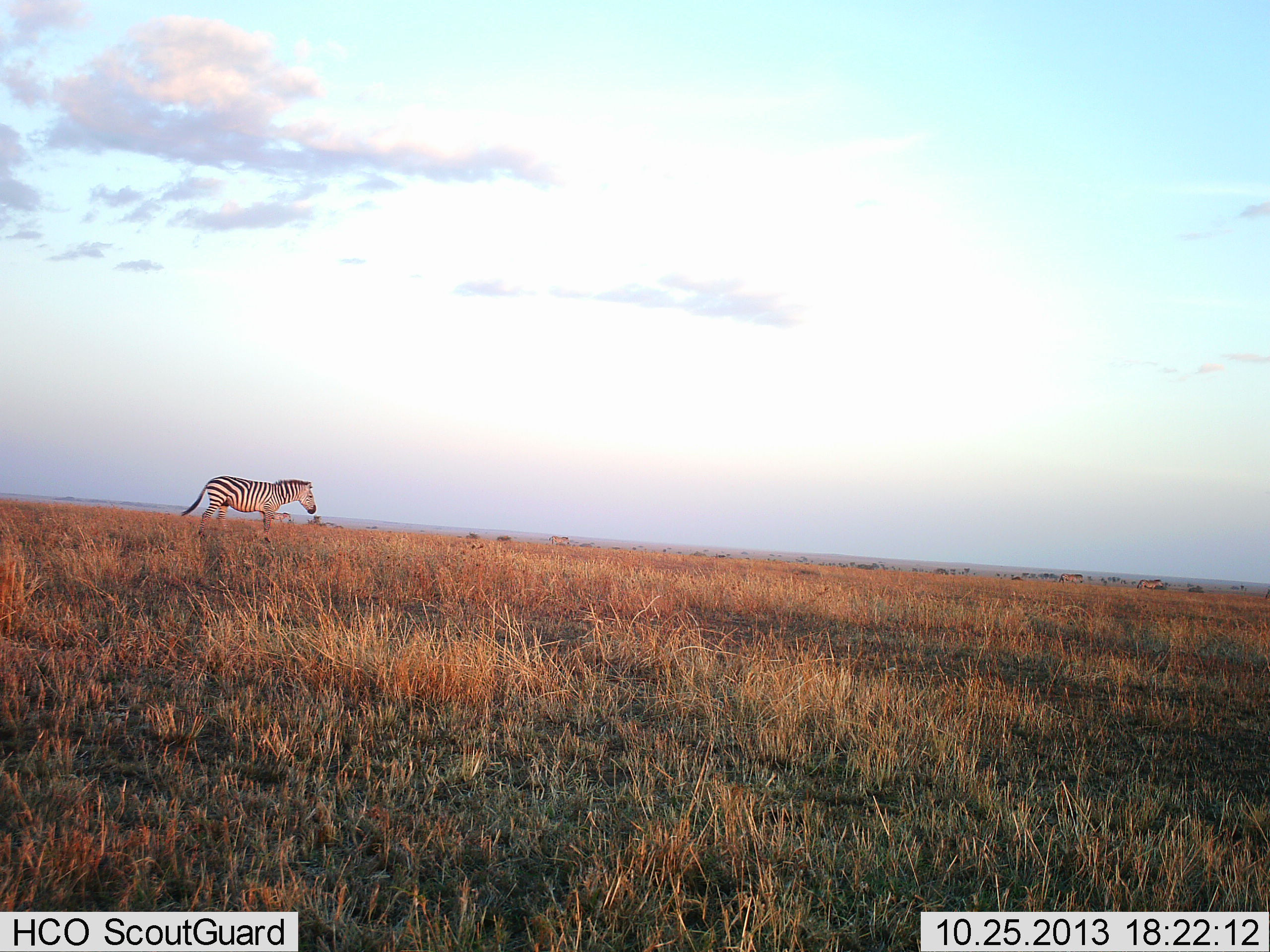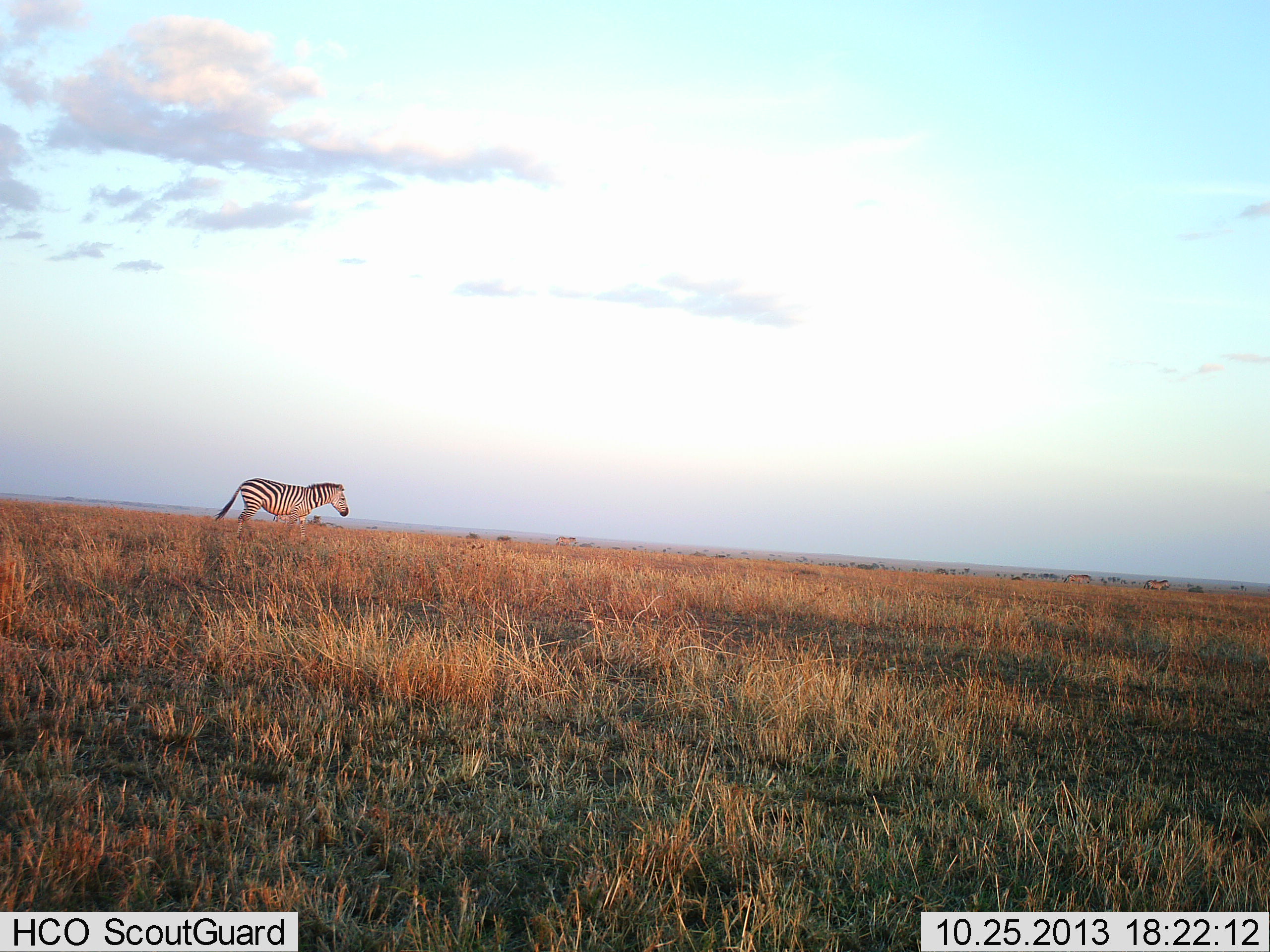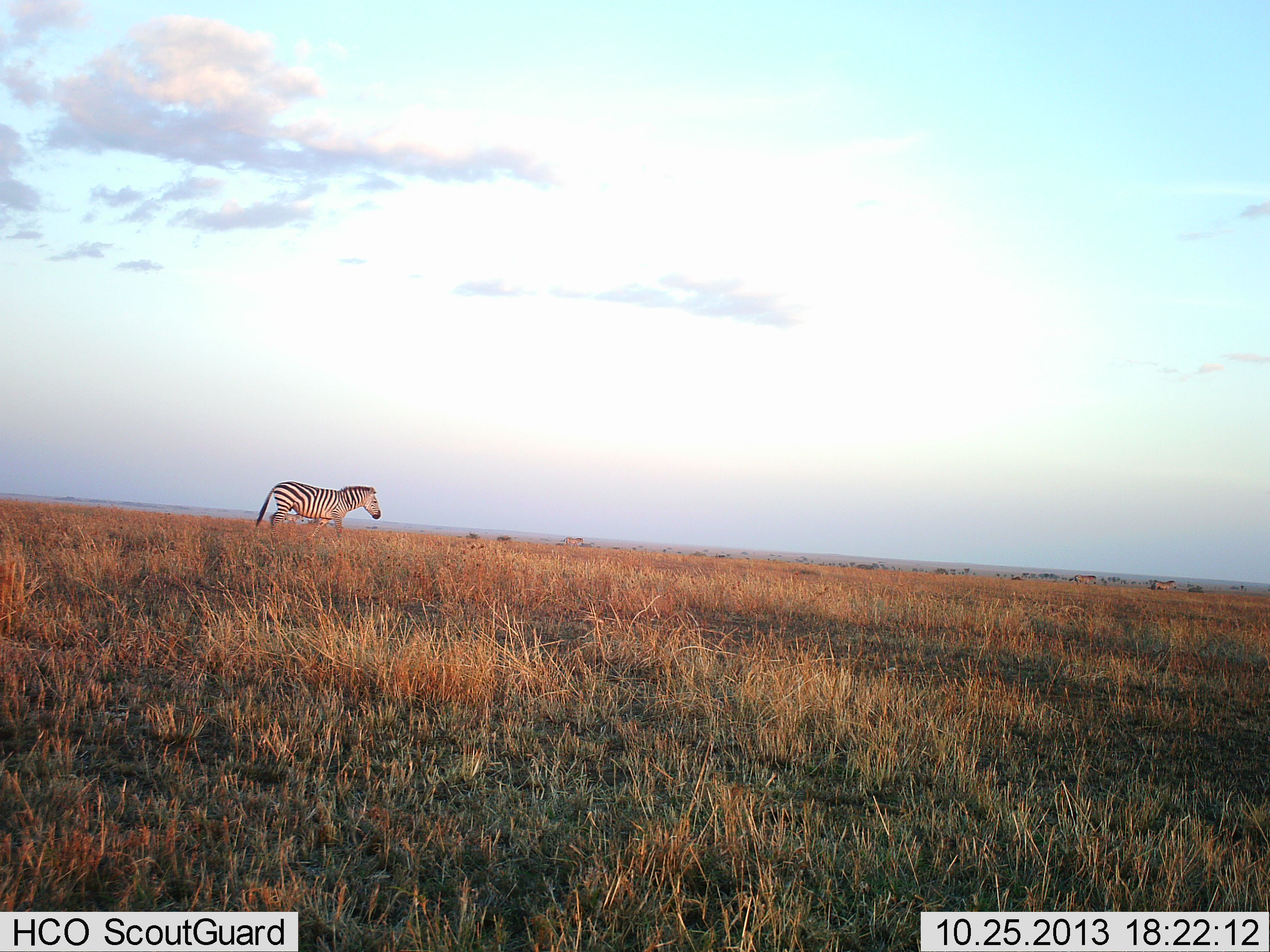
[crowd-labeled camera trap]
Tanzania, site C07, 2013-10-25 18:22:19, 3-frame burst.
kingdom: Animalia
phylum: Chordata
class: Mammalia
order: Perissodactyla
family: Equidae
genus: Equus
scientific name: Equus quagga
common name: plains zebra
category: zebra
Zebra (plains zebra) (Equus quagga), count 1. Behavior (volunteer vote fractions): standing 0%, resting 0%, moving 100%, interacting 0%. Young present (vote fraction): 0%. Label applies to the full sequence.